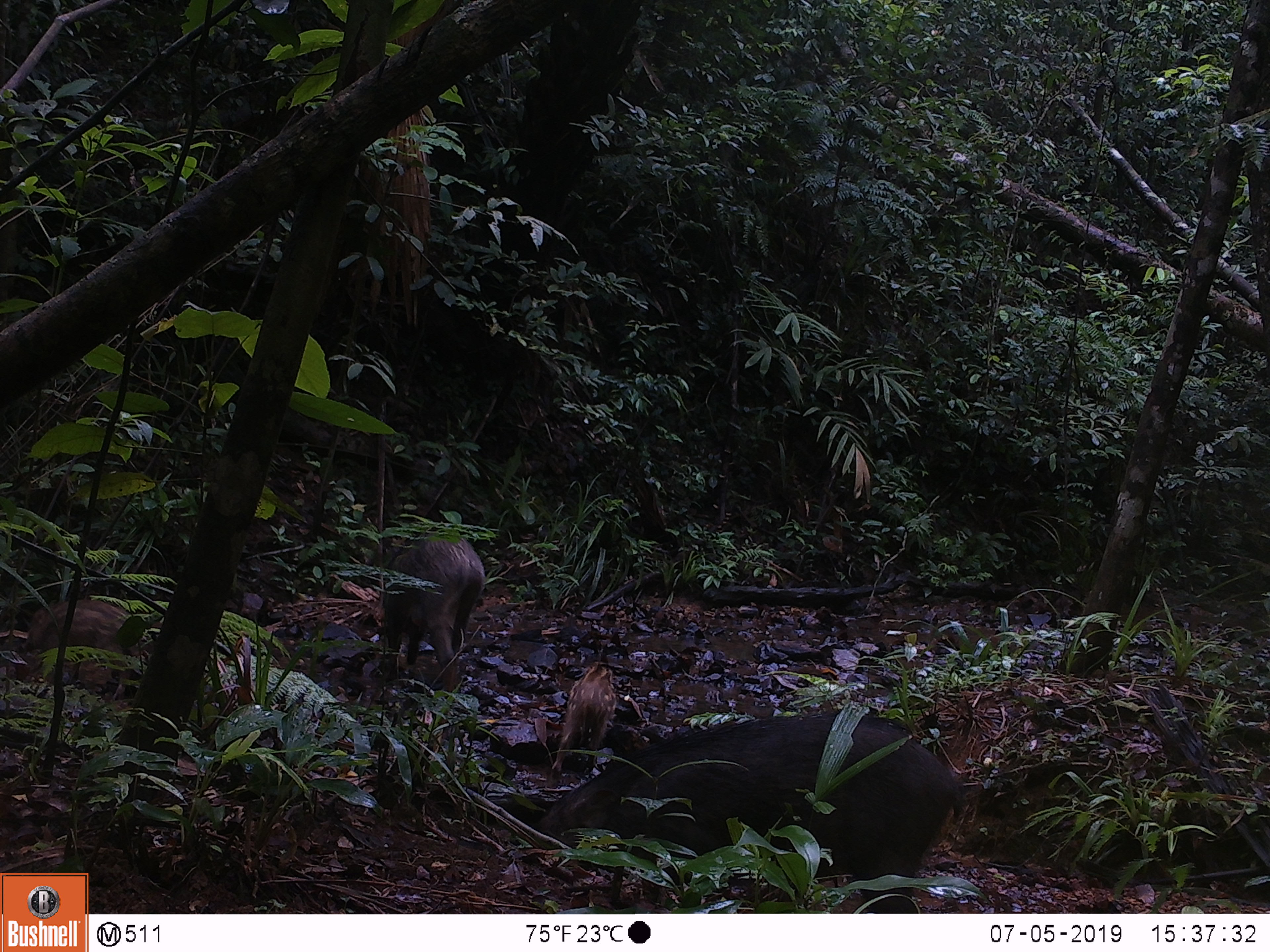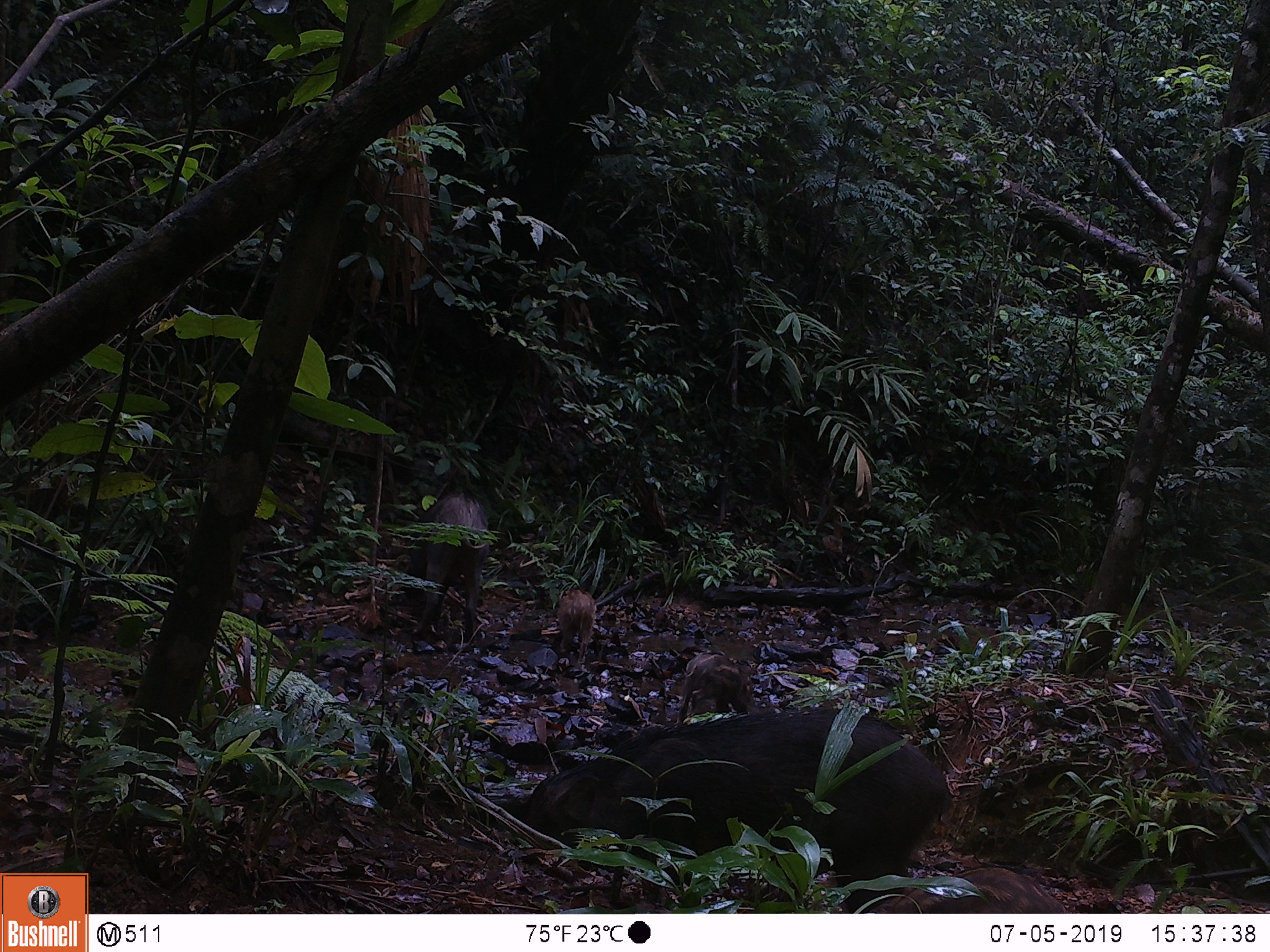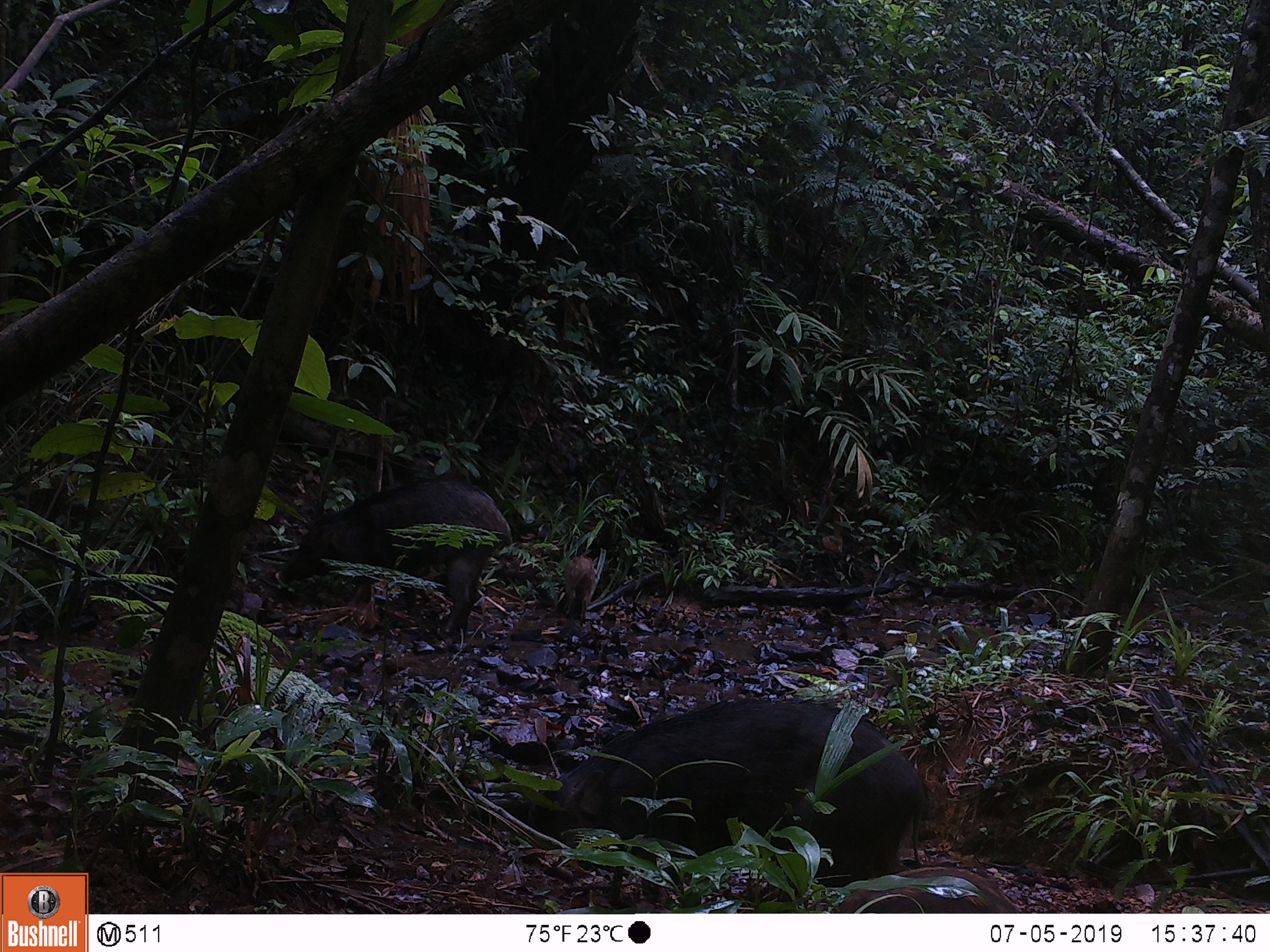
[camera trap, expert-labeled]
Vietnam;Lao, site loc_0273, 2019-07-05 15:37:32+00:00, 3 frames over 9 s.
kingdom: Animalia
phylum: Chordata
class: Mammalia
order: Artiodactyla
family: Suidae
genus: Sus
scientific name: Sus scrofa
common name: eurasian wild pig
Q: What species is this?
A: Eurasian wild pig (Sus scrofa).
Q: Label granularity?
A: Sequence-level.